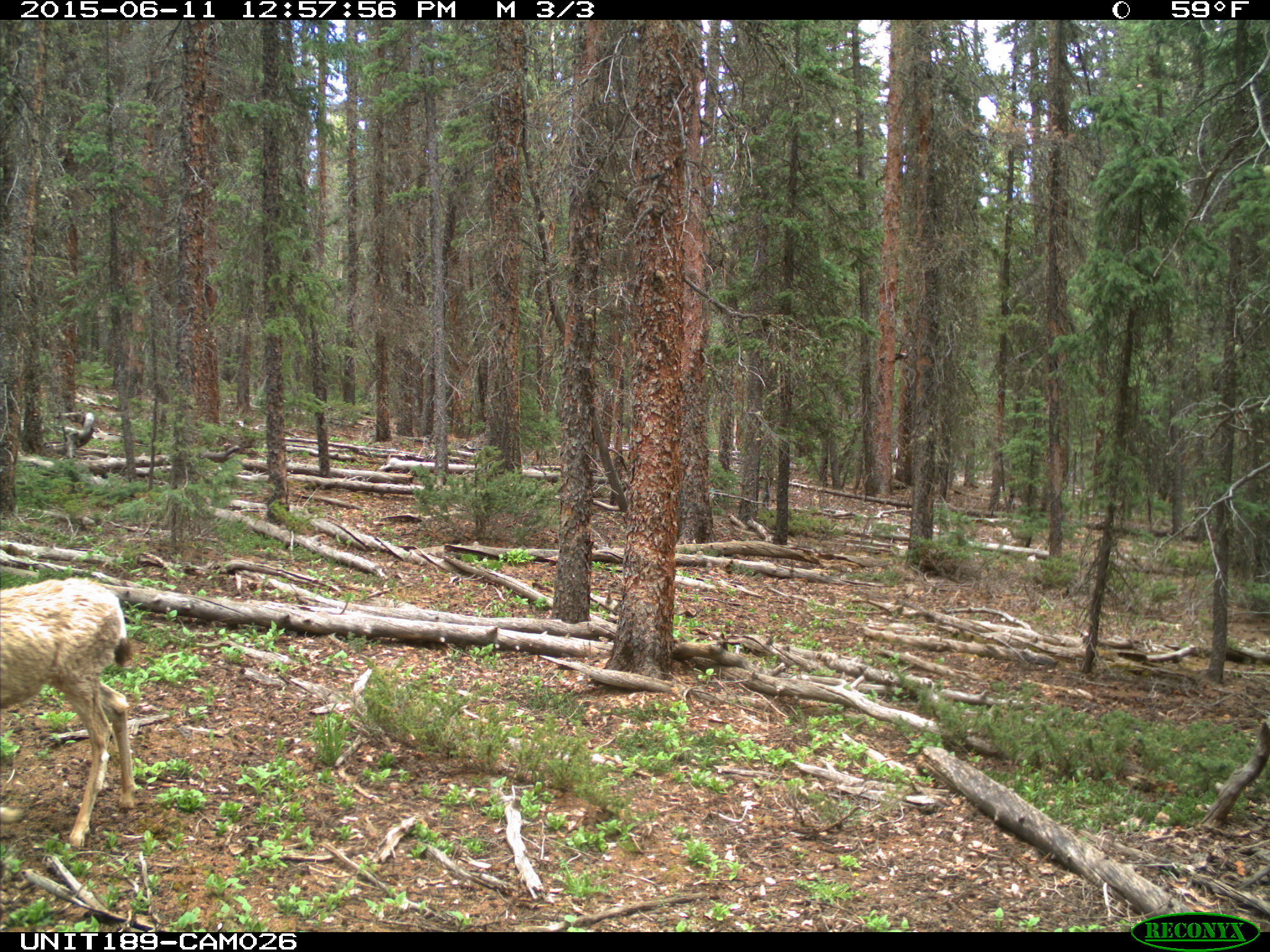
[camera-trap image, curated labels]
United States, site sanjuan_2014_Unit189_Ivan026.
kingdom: Animalia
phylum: Chordata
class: Mammalia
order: Artiodactyla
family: Cervidae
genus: Odocoileus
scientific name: Odocoileus hemionus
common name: mule deer